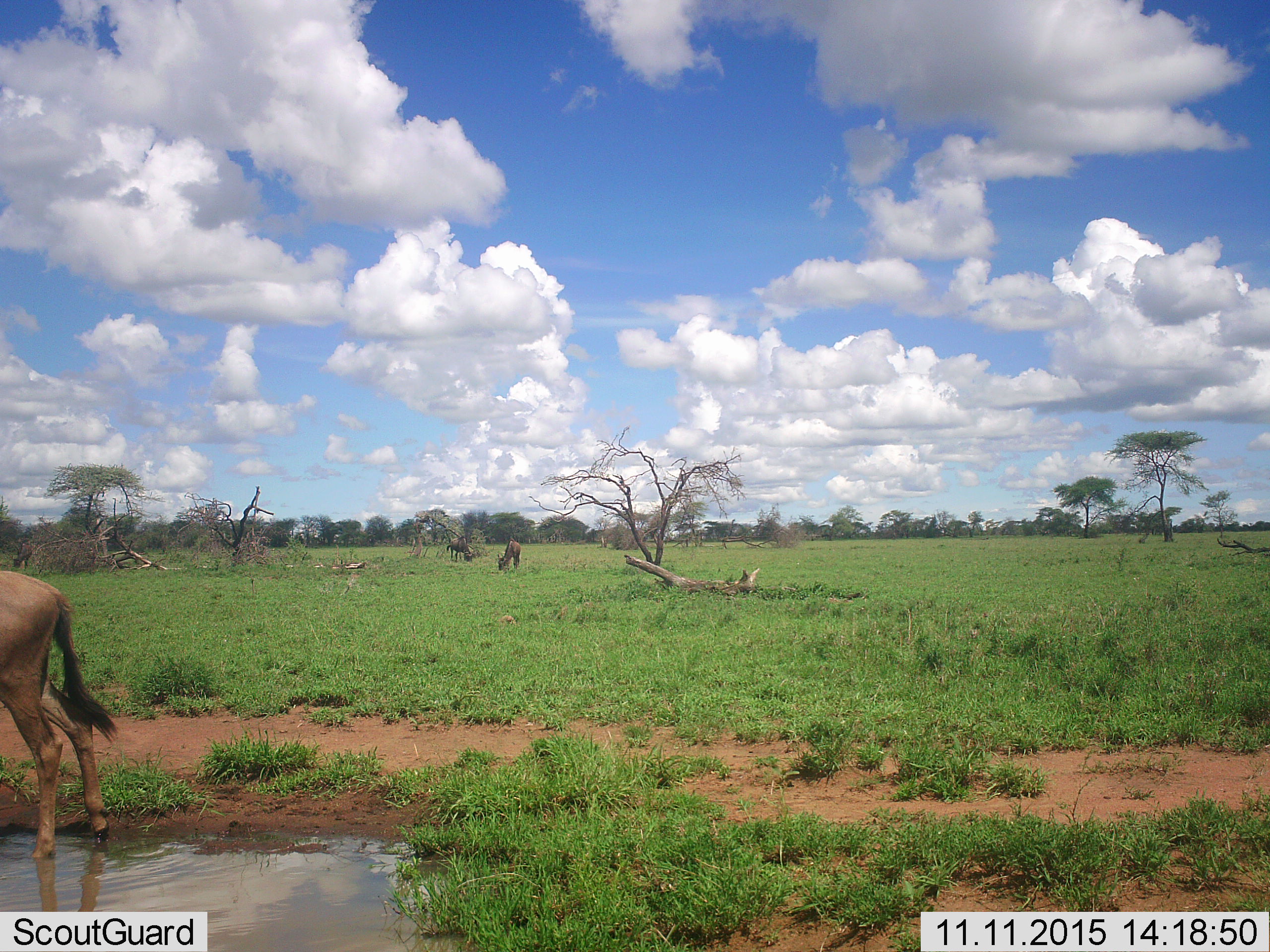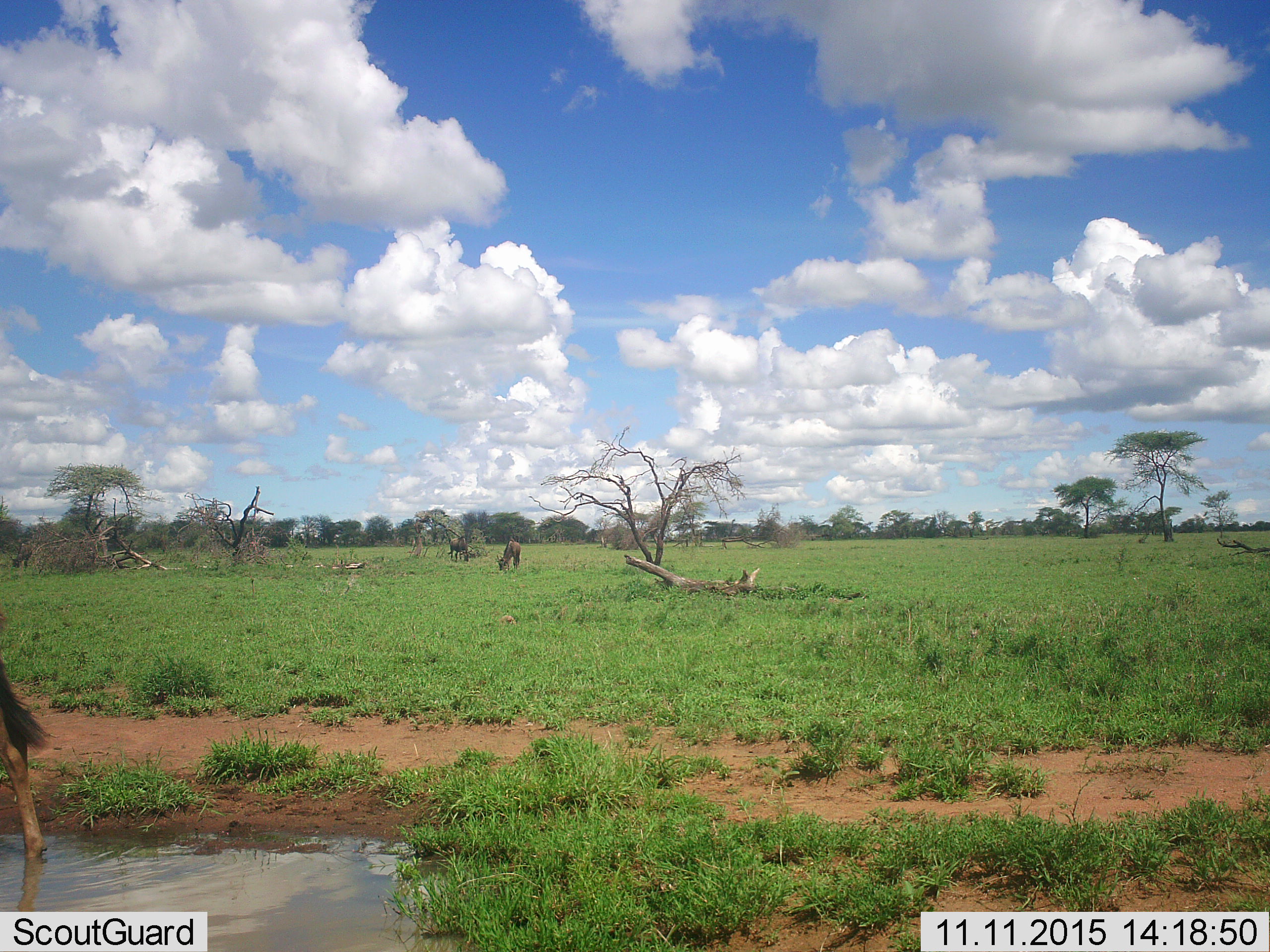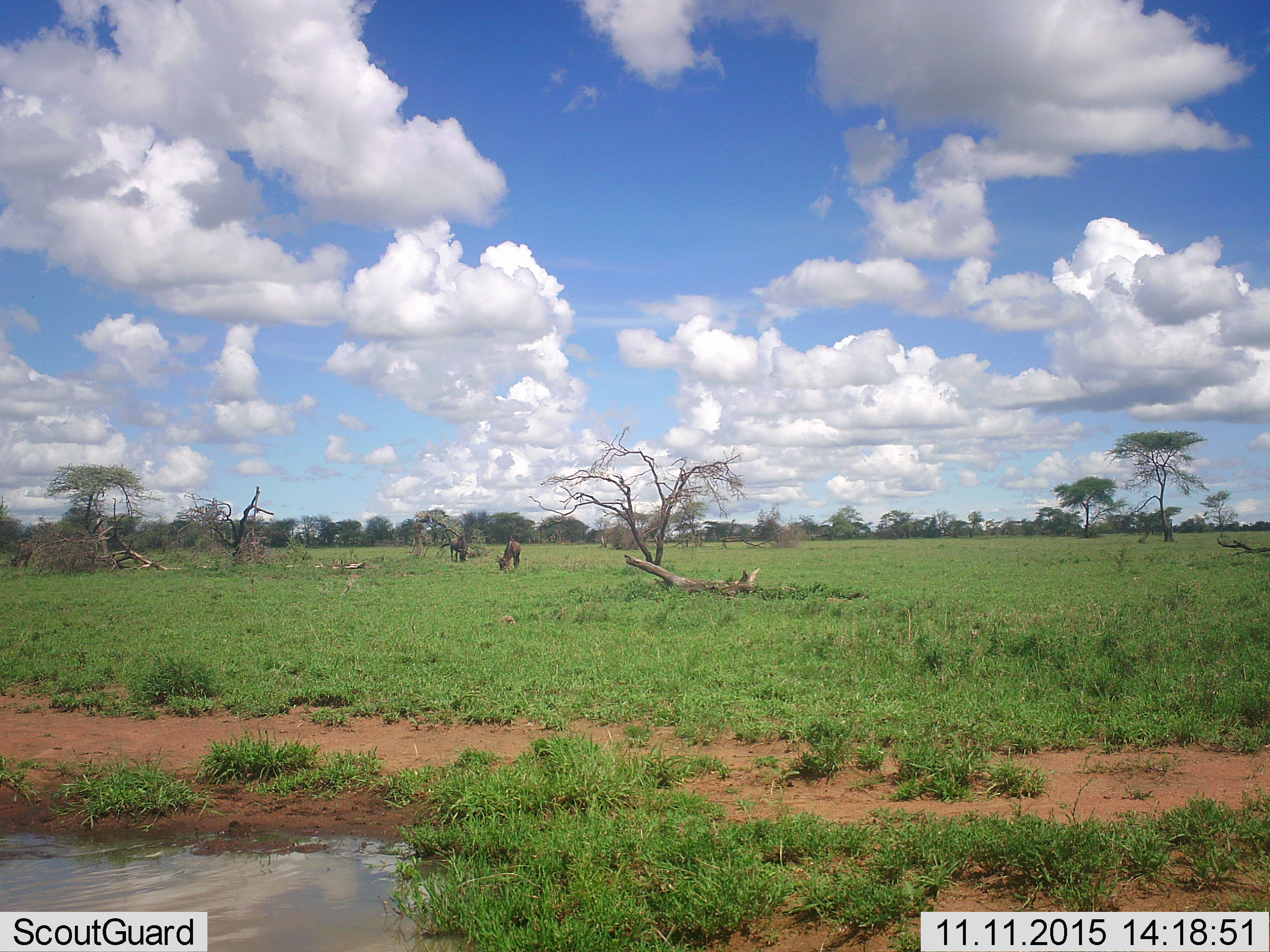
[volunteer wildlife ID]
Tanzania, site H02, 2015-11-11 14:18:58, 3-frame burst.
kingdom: Animalia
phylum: Chordata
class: Mammalia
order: Artiodactyla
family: Bovidae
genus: Connochaetes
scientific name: Connochaetes taurinus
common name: blue wildebeest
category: wildebeest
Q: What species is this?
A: Wildebeest (blue wildebeest) (Connochaetes taurinus).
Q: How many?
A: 3.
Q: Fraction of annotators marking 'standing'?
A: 43%.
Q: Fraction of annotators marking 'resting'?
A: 0%.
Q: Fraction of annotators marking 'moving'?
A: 57%.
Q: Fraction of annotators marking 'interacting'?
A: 0%.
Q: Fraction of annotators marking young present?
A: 0%.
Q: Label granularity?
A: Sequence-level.